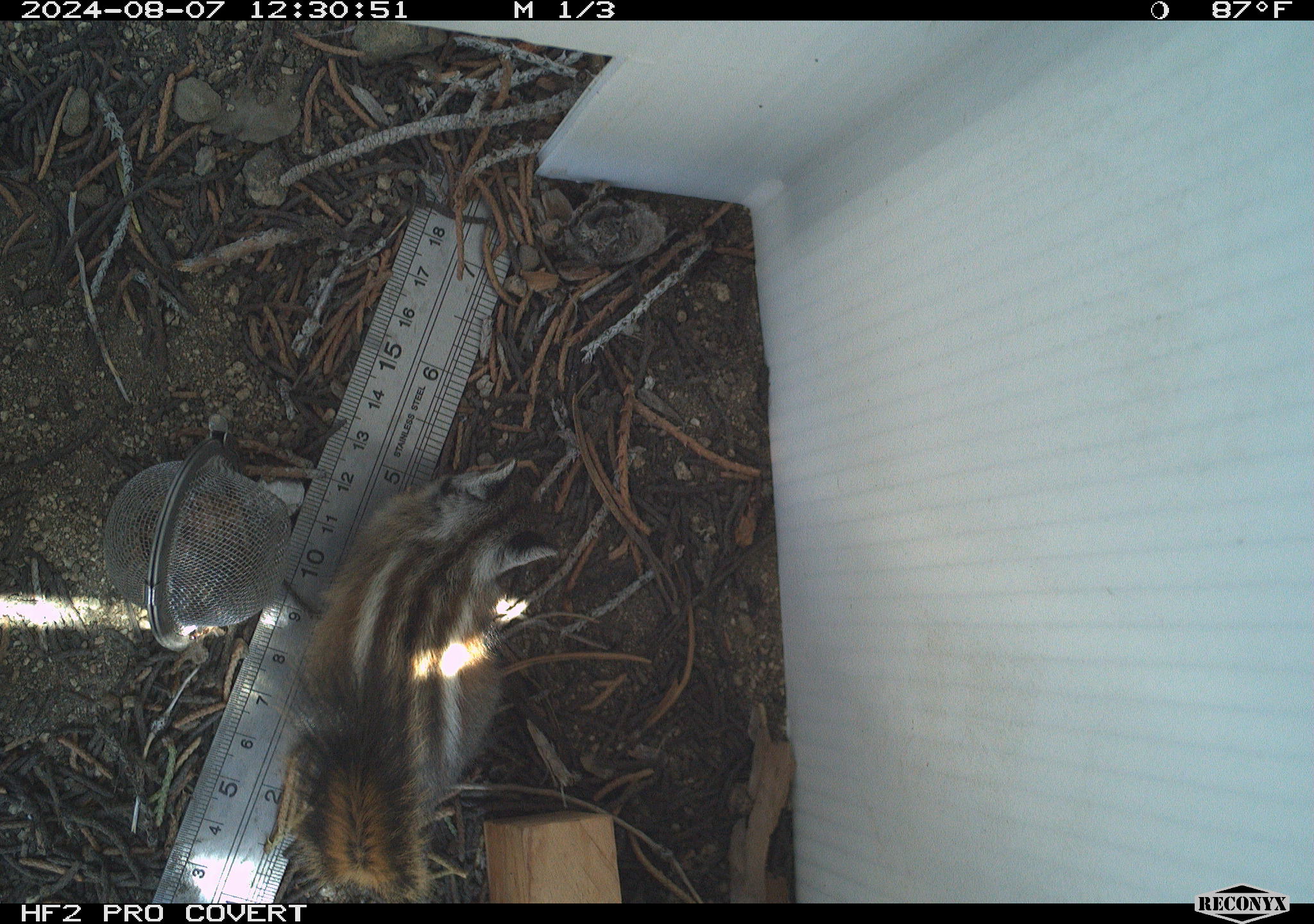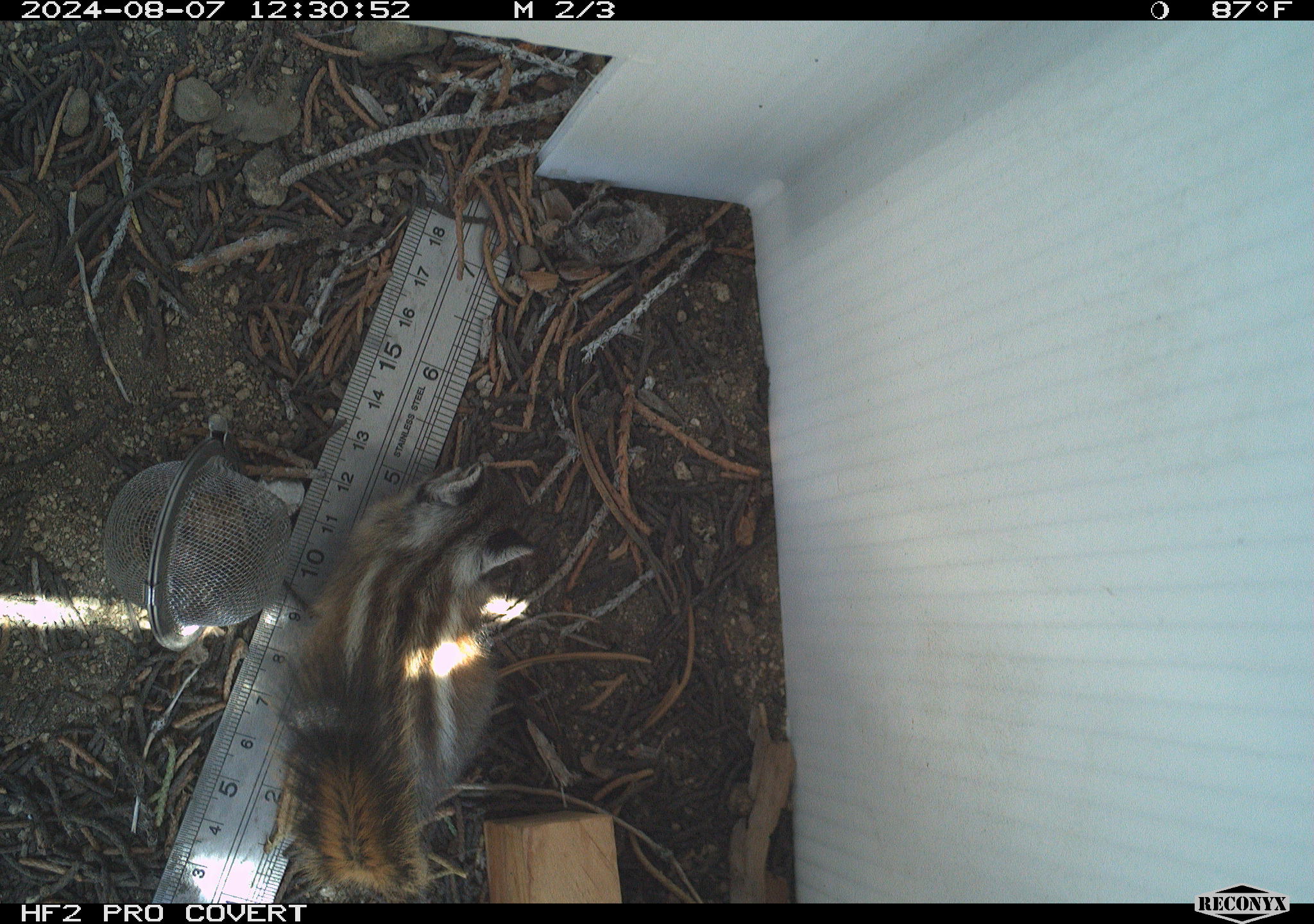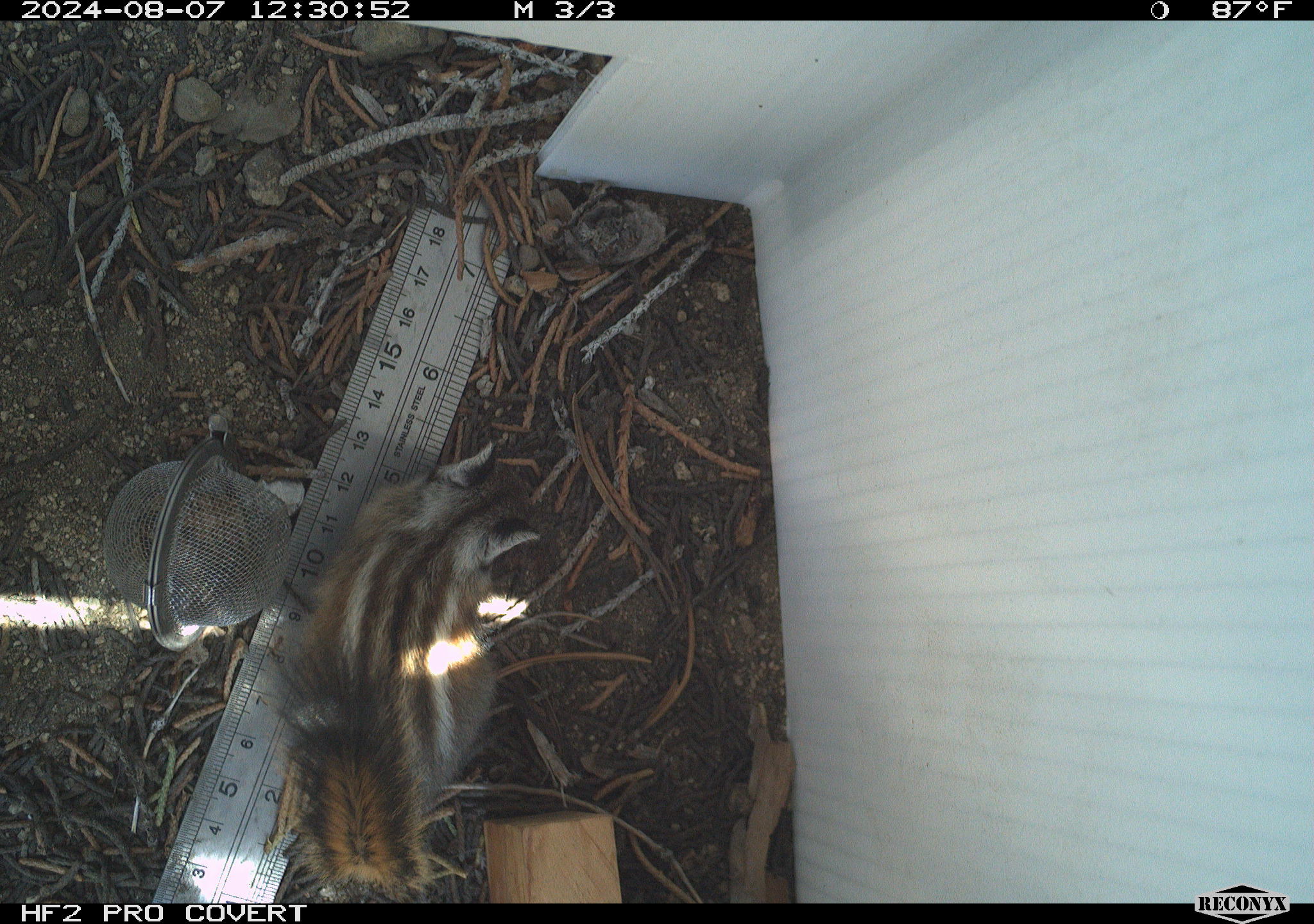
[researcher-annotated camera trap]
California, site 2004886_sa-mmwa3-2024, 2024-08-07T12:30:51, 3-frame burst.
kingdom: Animalia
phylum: Chordata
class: Mammalia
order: Rodentia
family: Sciuridae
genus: Neotamias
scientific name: Neotamias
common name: western chipmunks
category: neotamias species